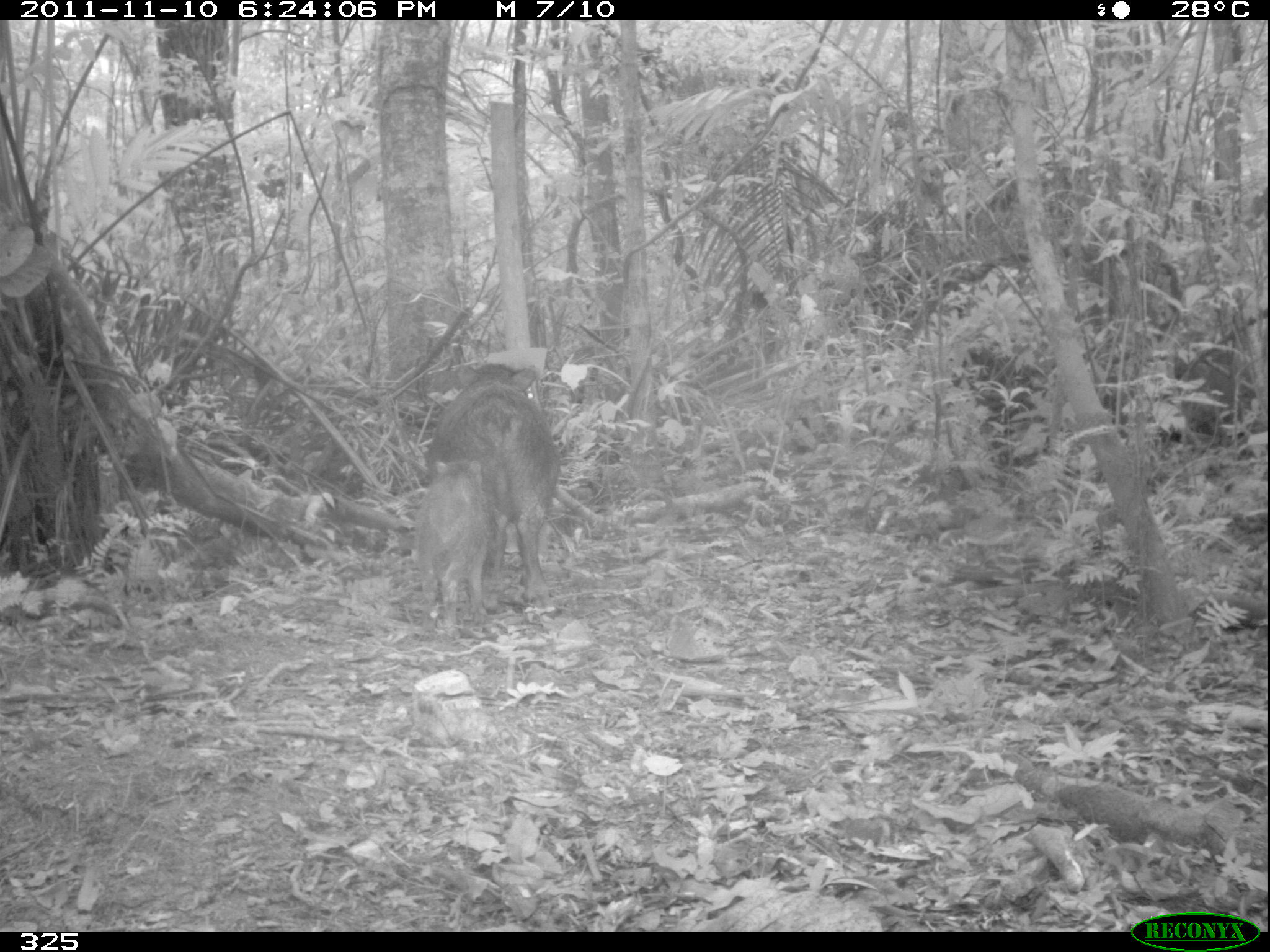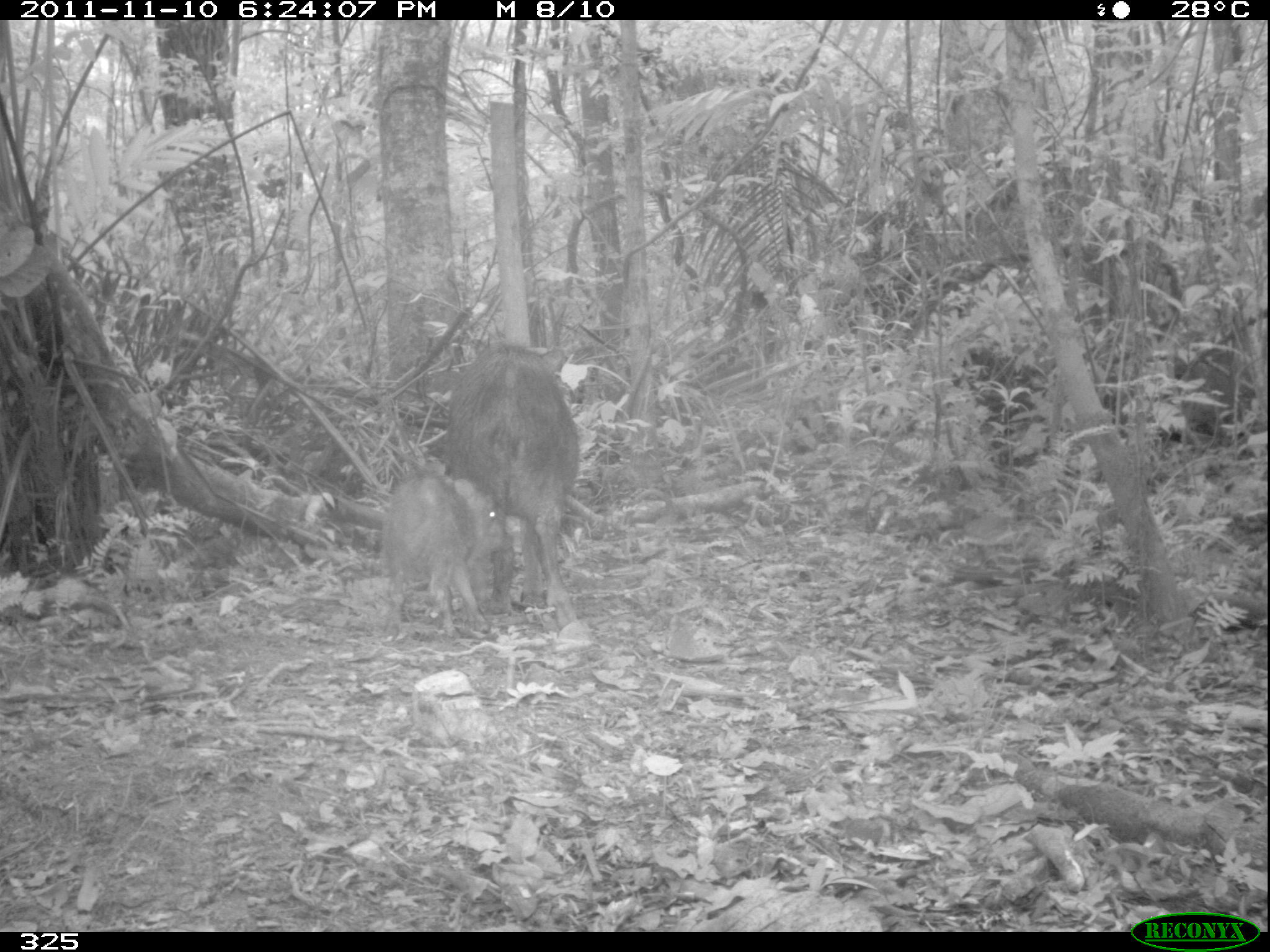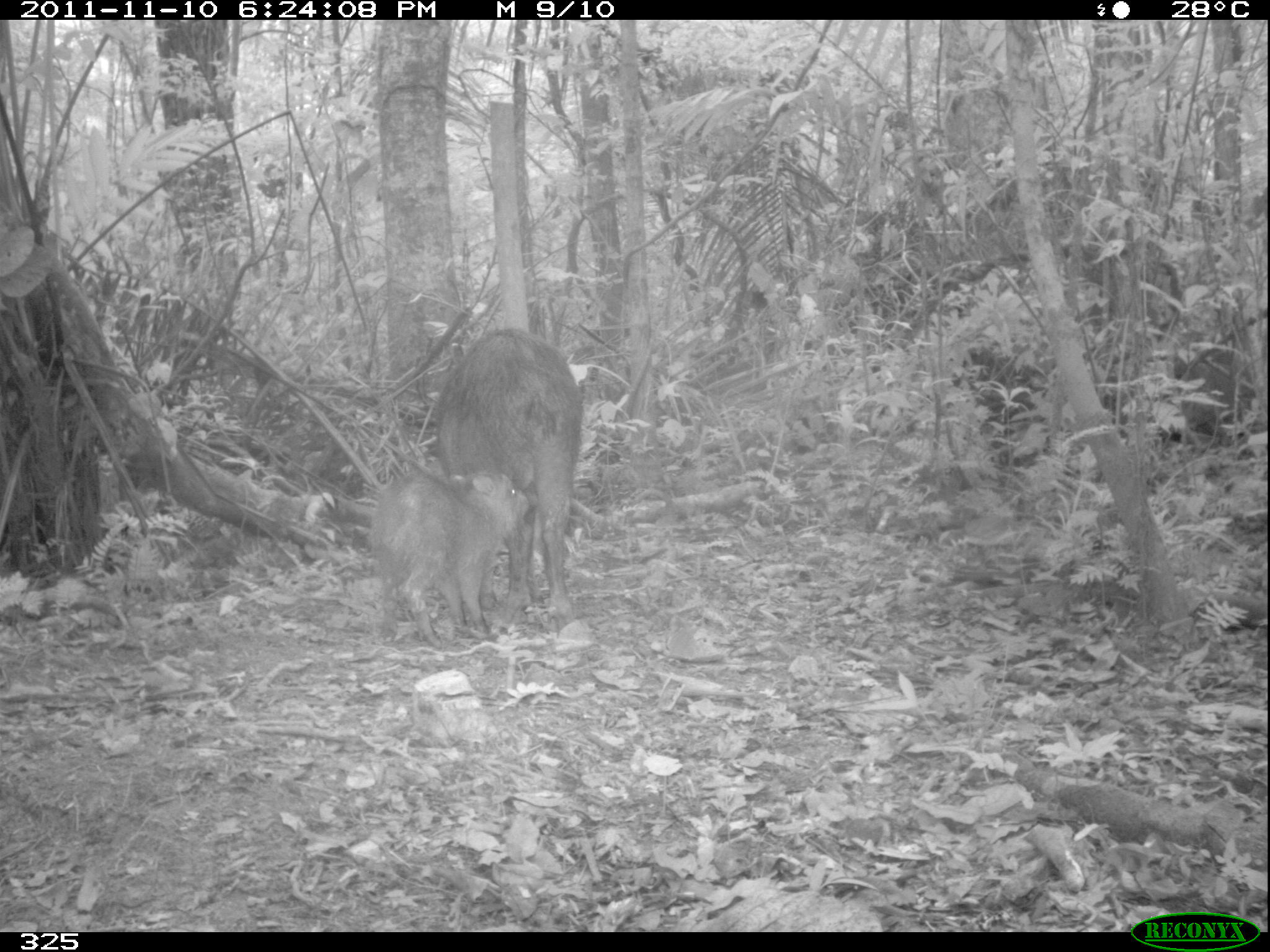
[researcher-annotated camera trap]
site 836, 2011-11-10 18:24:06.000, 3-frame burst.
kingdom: Animalia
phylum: Chordata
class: Mammalia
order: Artiodactyla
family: Tayassuidae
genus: Tayassu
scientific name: Tayassu pecari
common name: white-lipped peccary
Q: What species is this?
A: Tayassu pecari (white-lipped peccary).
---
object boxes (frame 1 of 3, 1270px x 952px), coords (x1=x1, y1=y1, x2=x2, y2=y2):
tayassu pecari: (x1=431, y1=361, x2=572, y2=608); (x1=410, y1=458, x2=500, y2=637)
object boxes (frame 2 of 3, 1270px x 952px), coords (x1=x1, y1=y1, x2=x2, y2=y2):
tayassu pecari: (x1=444, y1=345, x2=577, y2=631); (x1=378, y1=472, x2=507, y2=639)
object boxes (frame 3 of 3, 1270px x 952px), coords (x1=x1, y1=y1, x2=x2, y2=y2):
tayassu pecari: (x1=434, y1=327, x2=583, y2=624); (x1=370, y1=470, x2=532, y2=643)